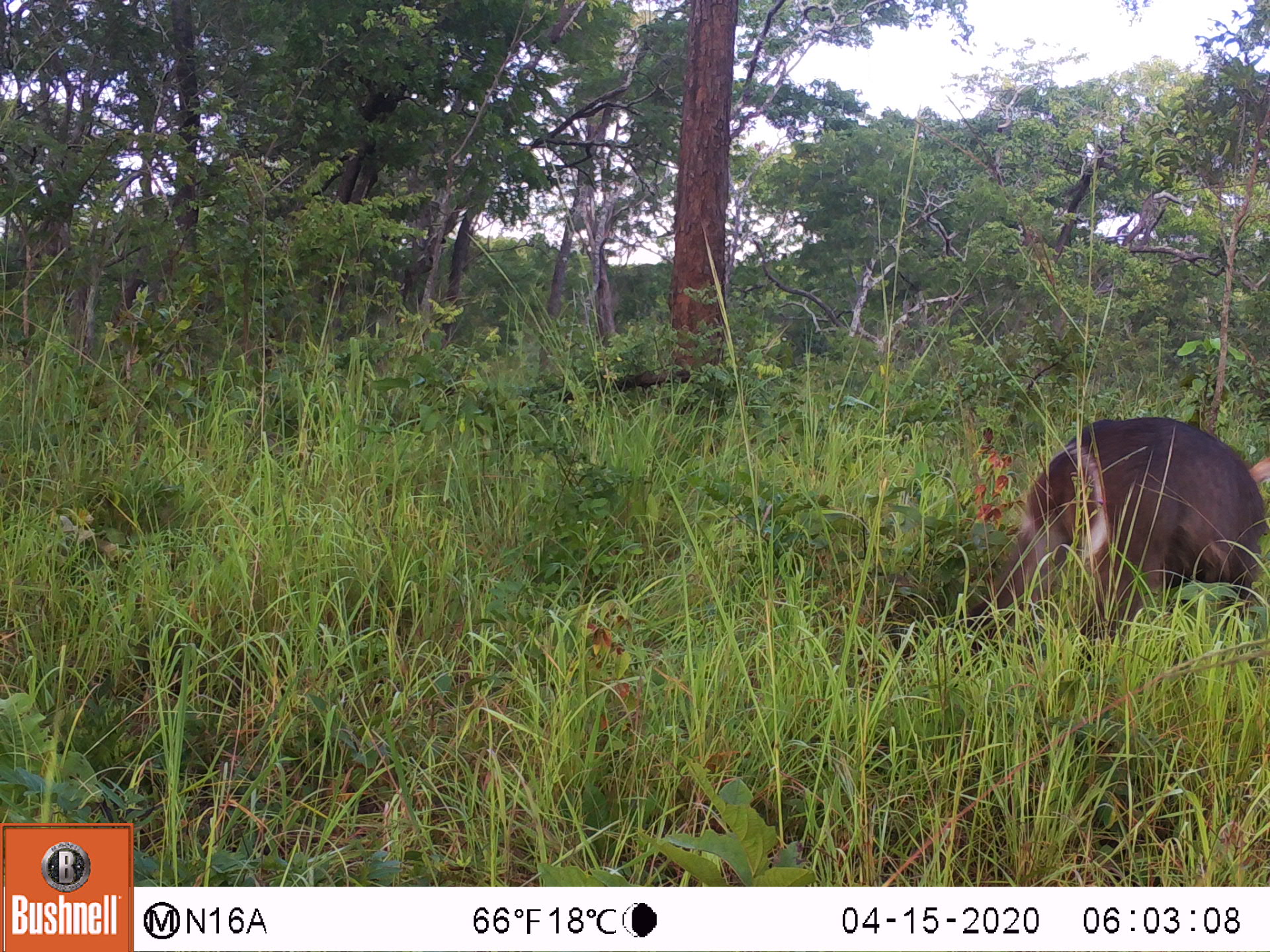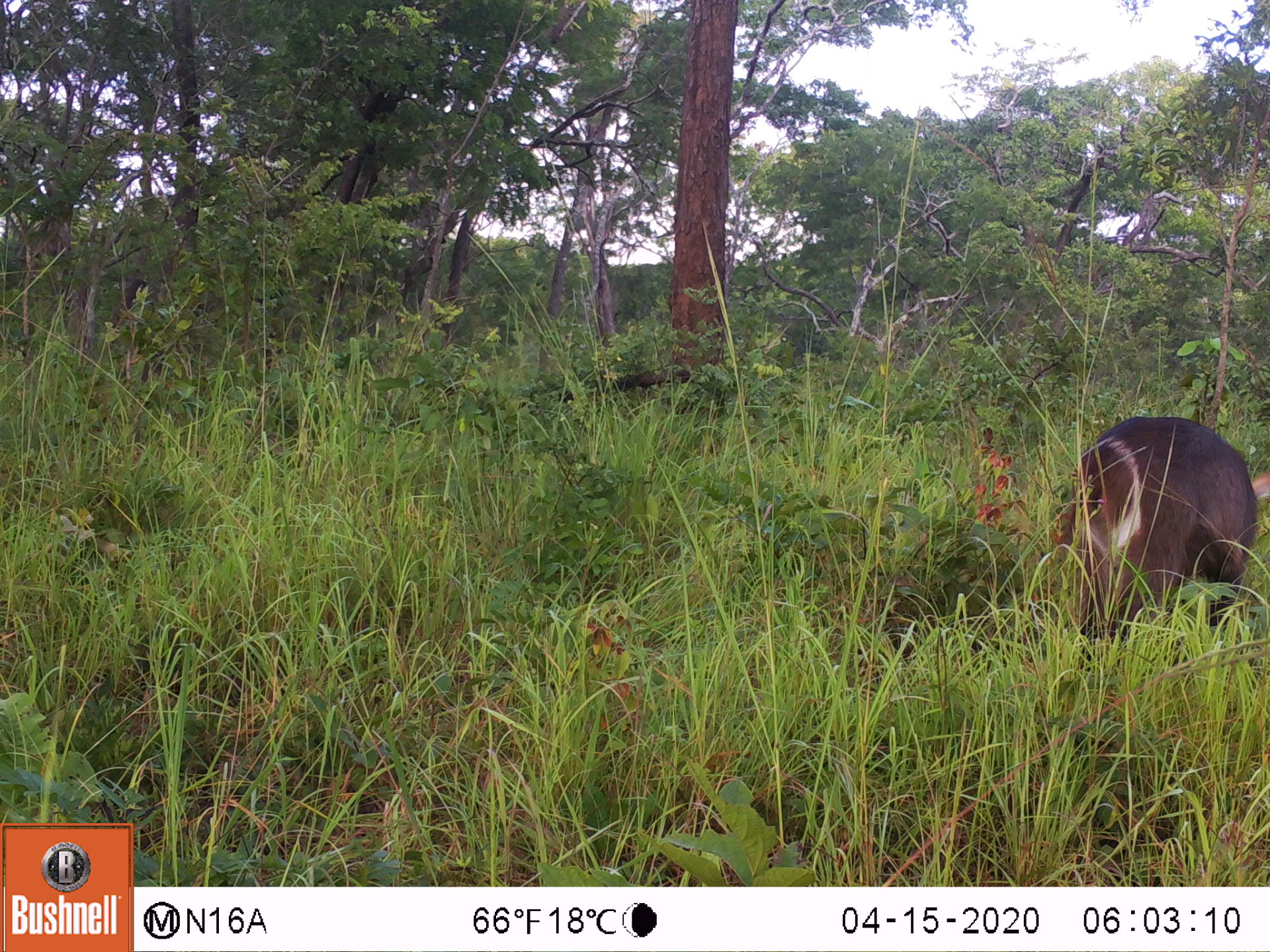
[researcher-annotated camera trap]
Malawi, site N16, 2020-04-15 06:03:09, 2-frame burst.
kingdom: Animalia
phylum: Chordata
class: Mammalia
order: Artiodactyla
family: Bovidae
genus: Kobus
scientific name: Kobus ellipsiprymnus ellipsiprymnus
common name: common waterbuck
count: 1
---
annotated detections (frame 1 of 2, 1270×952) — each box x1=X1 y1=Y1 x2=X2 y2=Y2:
common waterbuck: x1=988 y1=419 x2=1262 y2=619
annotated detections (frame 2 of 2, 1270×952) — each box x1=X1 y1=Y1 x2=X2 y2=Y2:
common waterbuck: x1=1067 y1=407 x2=1262 y2=634